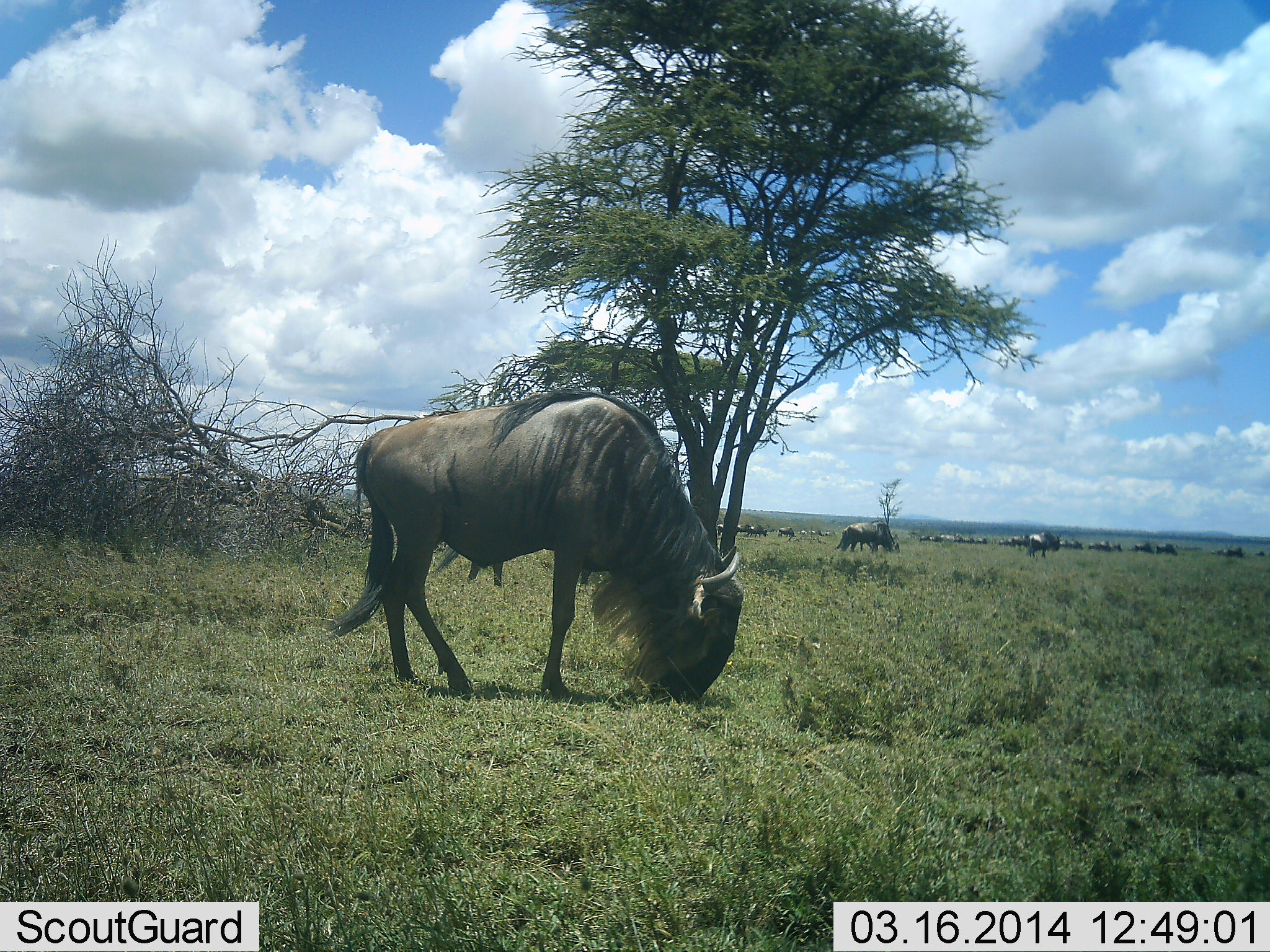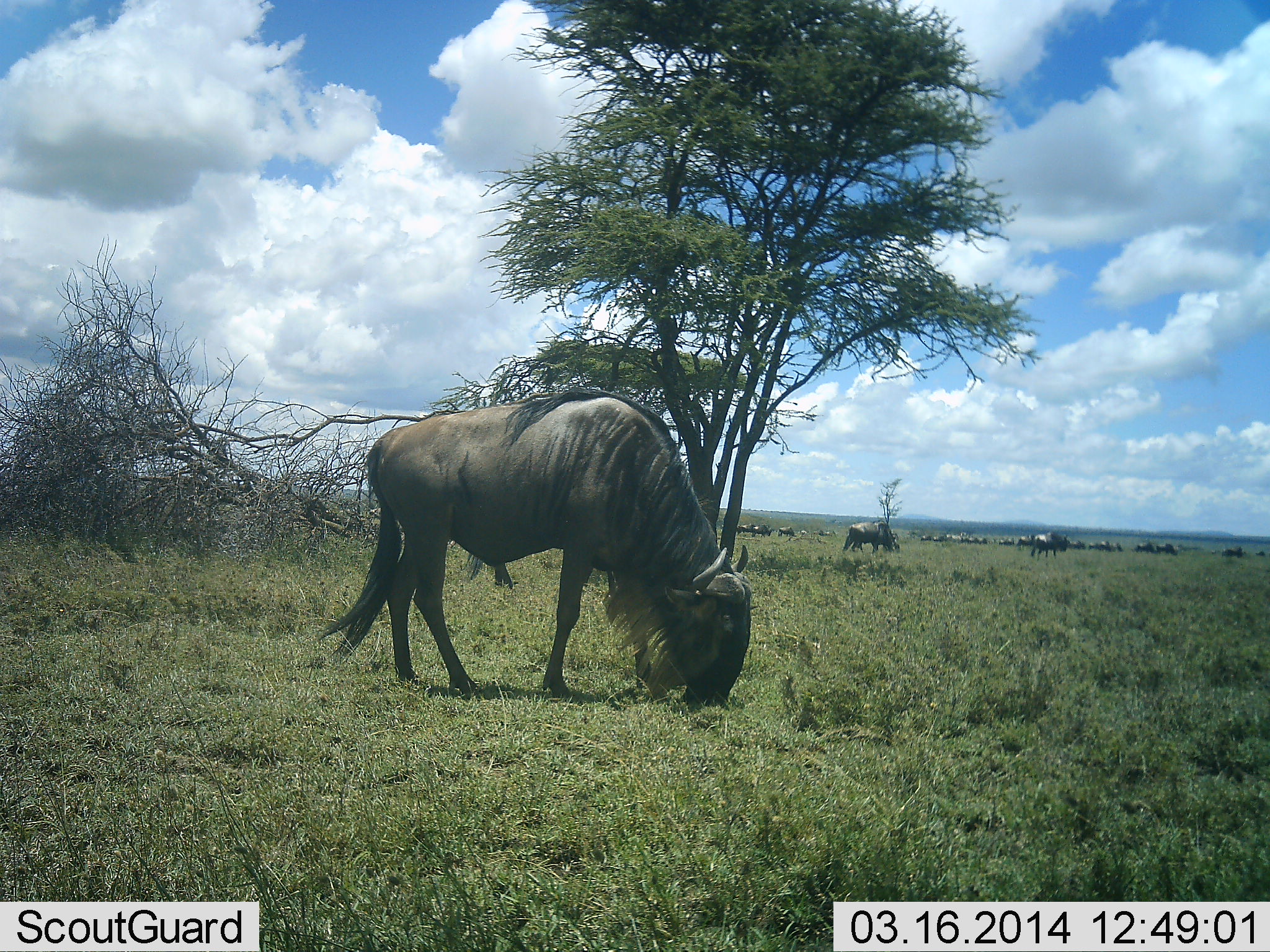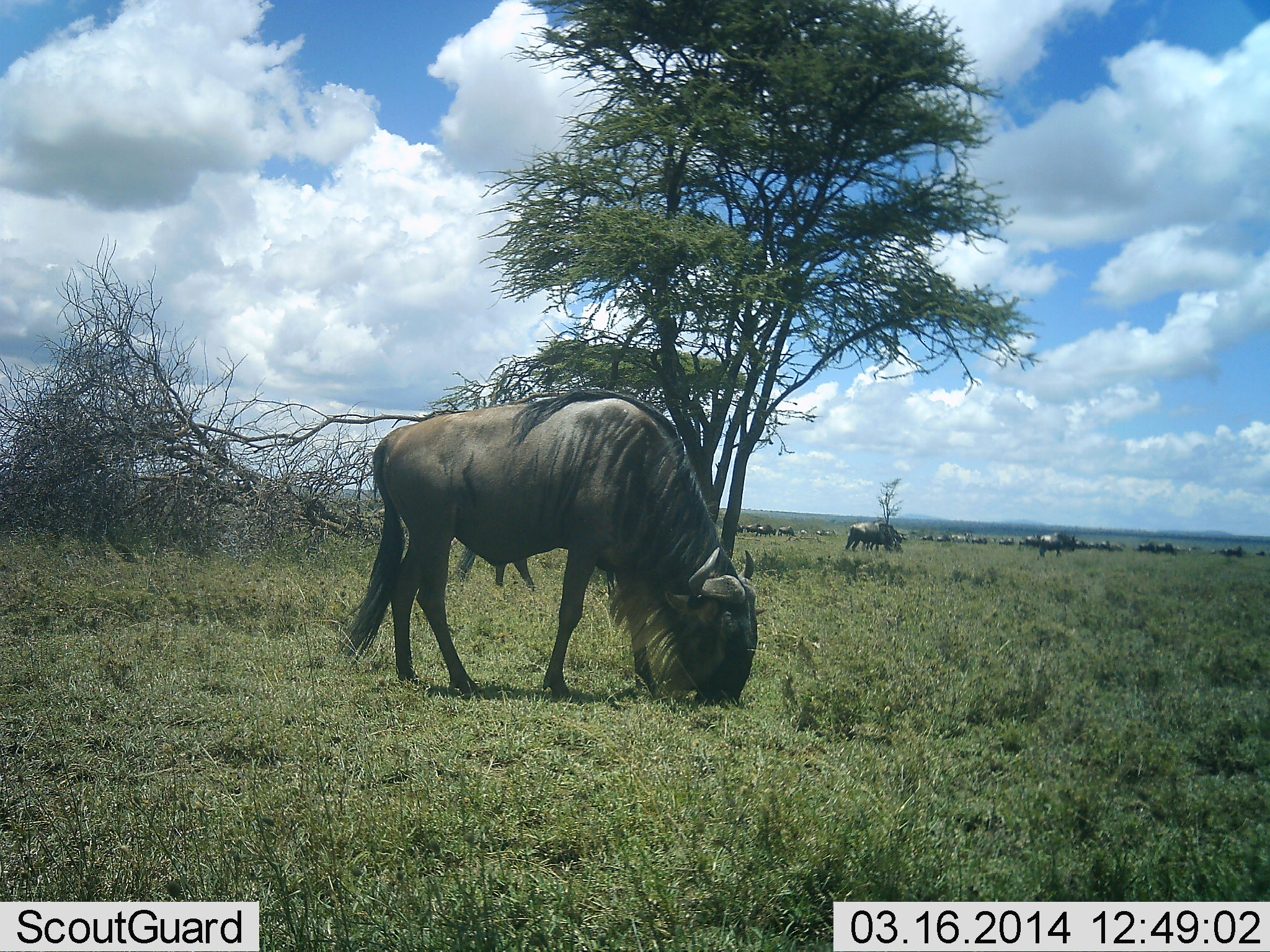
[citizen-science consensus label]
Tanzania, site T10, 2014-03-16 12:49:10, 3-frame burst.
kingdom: Animalia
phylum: Chordata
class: Mammalia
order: Artiodactyla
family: Bovidae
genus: Connochaetes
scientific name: Connochaetes taurinus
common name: blue wildebeest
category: wildebeest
Wildebeest (blue wildebeest) (Connochaetes taurinus), count 11-50. Behavior (volunteer vote fractions): standing 18%, resting 9%, moving 64%, interacting 9%. Young present (vote fraction): 0%. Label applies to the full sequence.